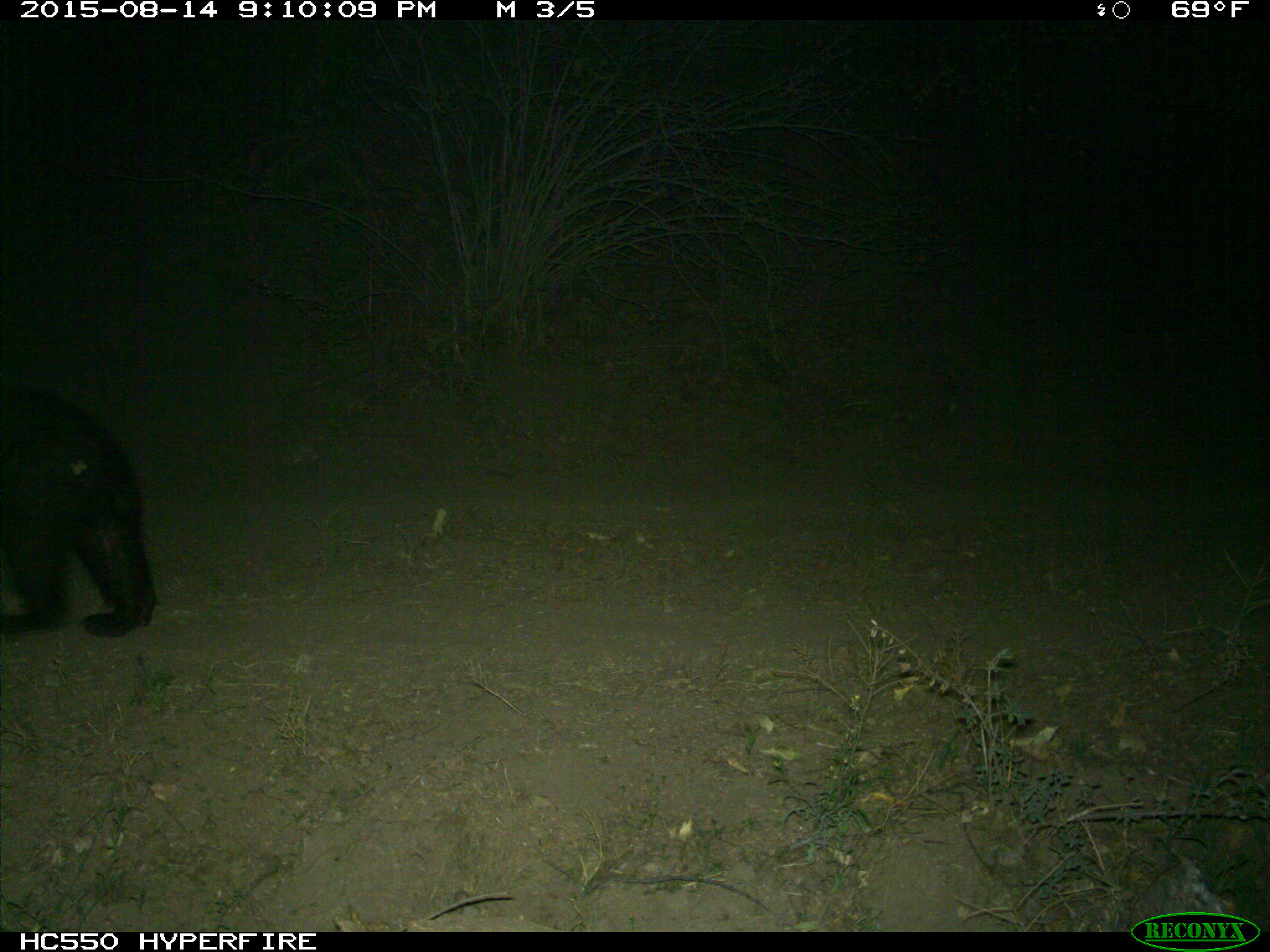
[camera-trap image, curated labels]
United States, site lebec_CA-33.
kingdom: Animalia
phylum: Chordata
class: Mammalia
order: Carnivora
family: Ursidae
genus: Ursus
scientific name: Ursus americanus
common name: american black bear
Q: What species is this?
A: Ursus americanus (american black bear).